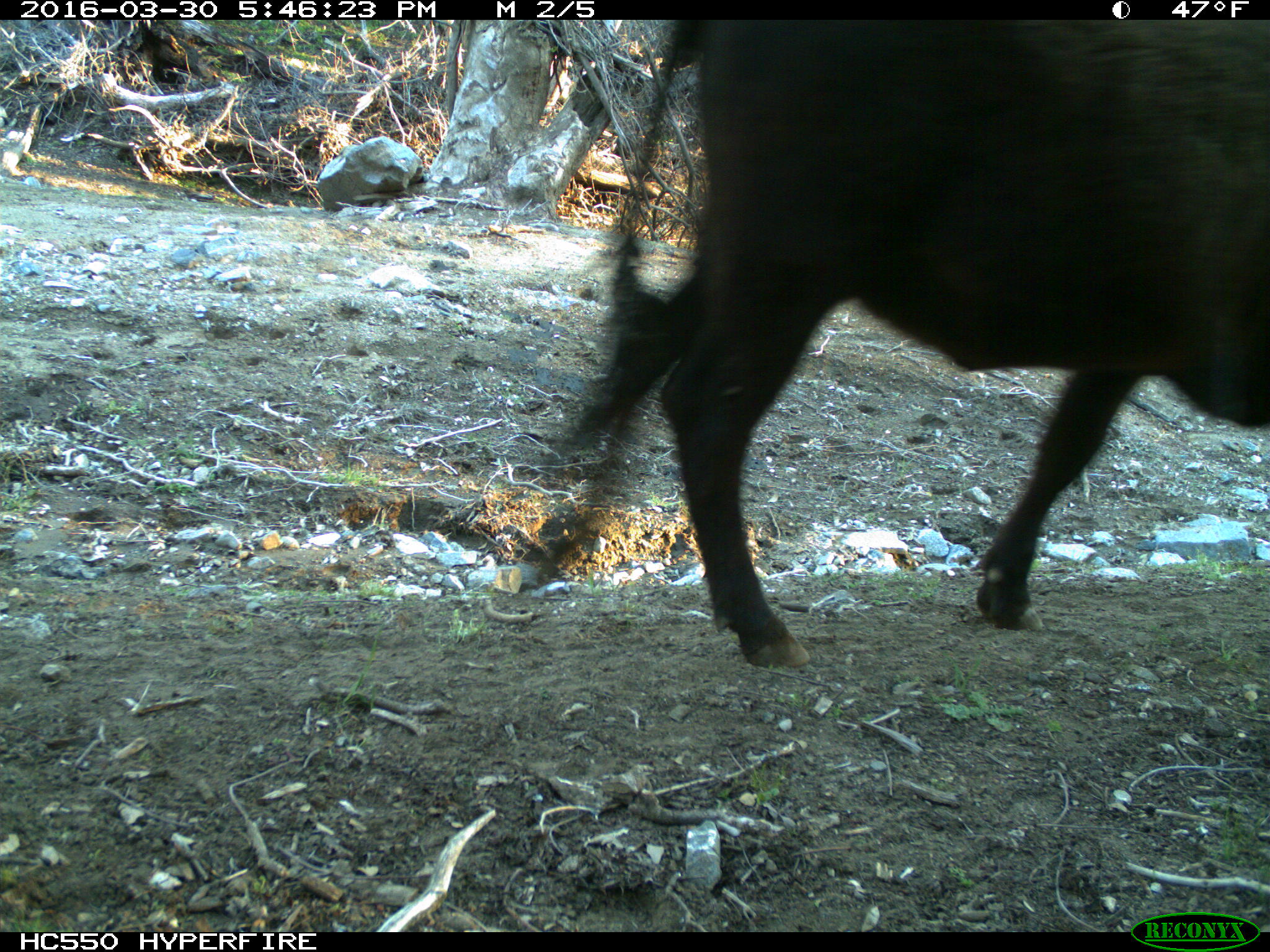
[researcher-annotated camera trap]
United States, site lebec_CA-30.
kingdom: Animalia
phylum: Chordata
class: Mammalia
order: Artiodactyla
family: Bovidae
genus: Bos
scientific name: Bos taurus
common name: domestic cow